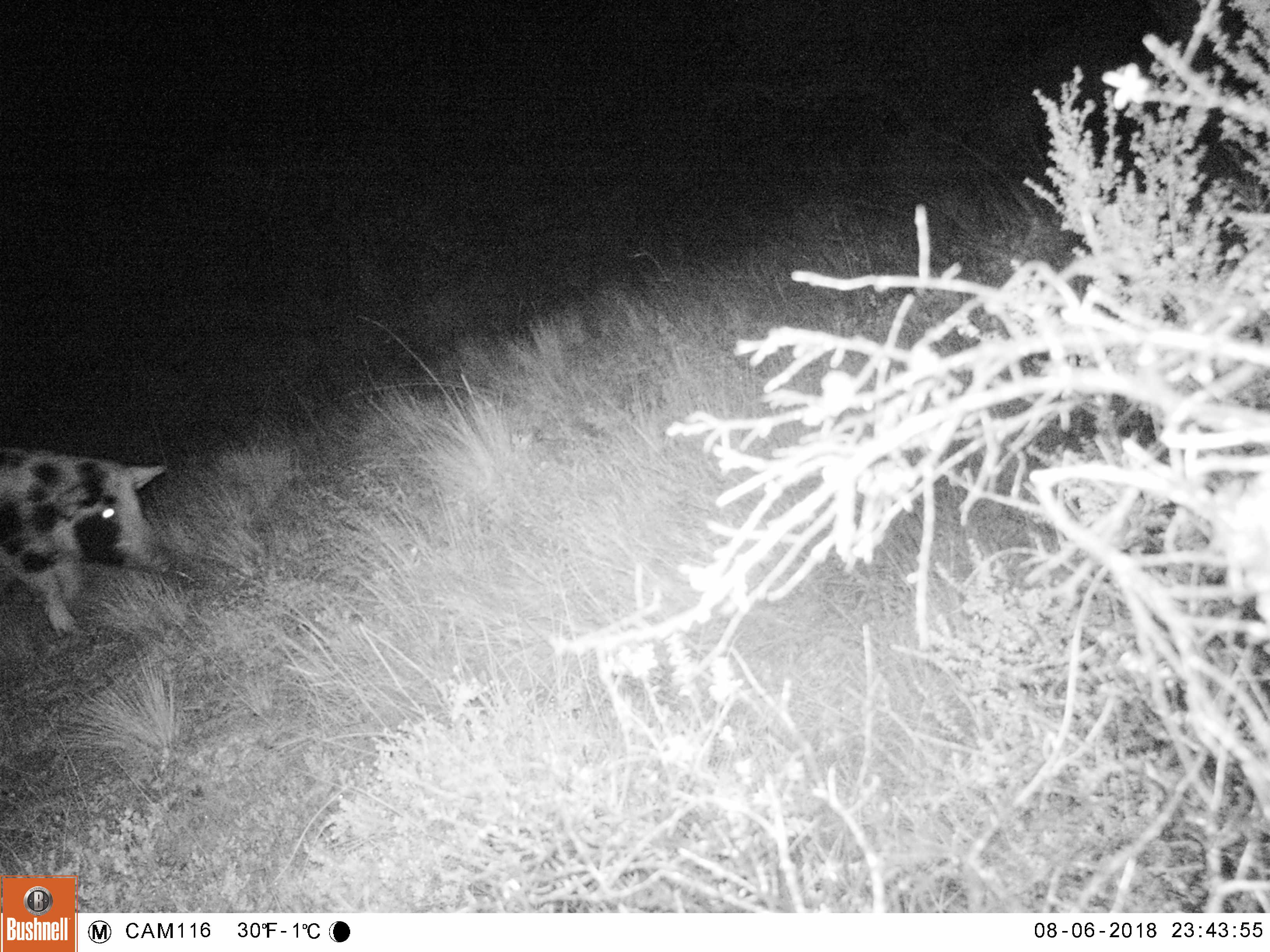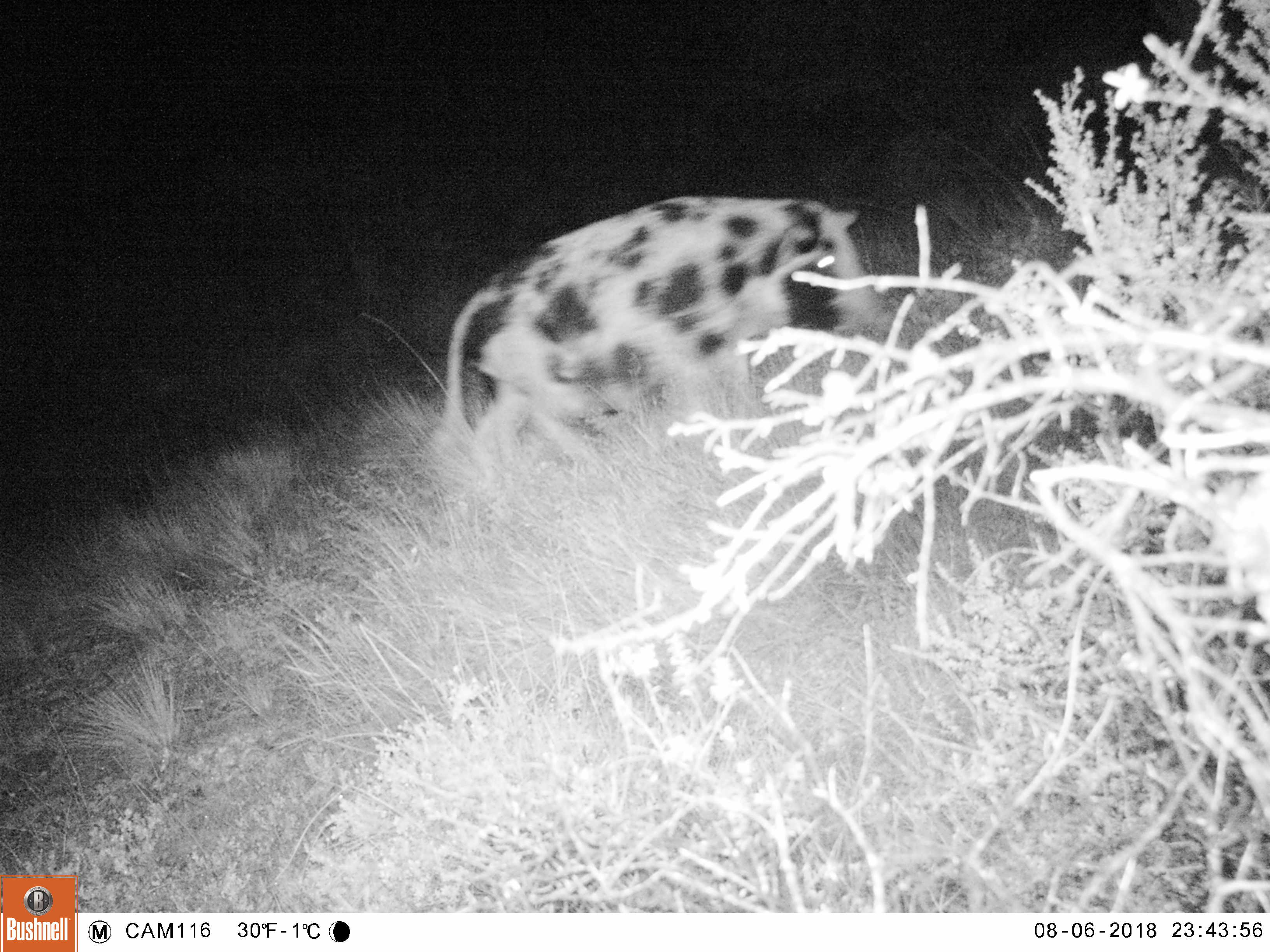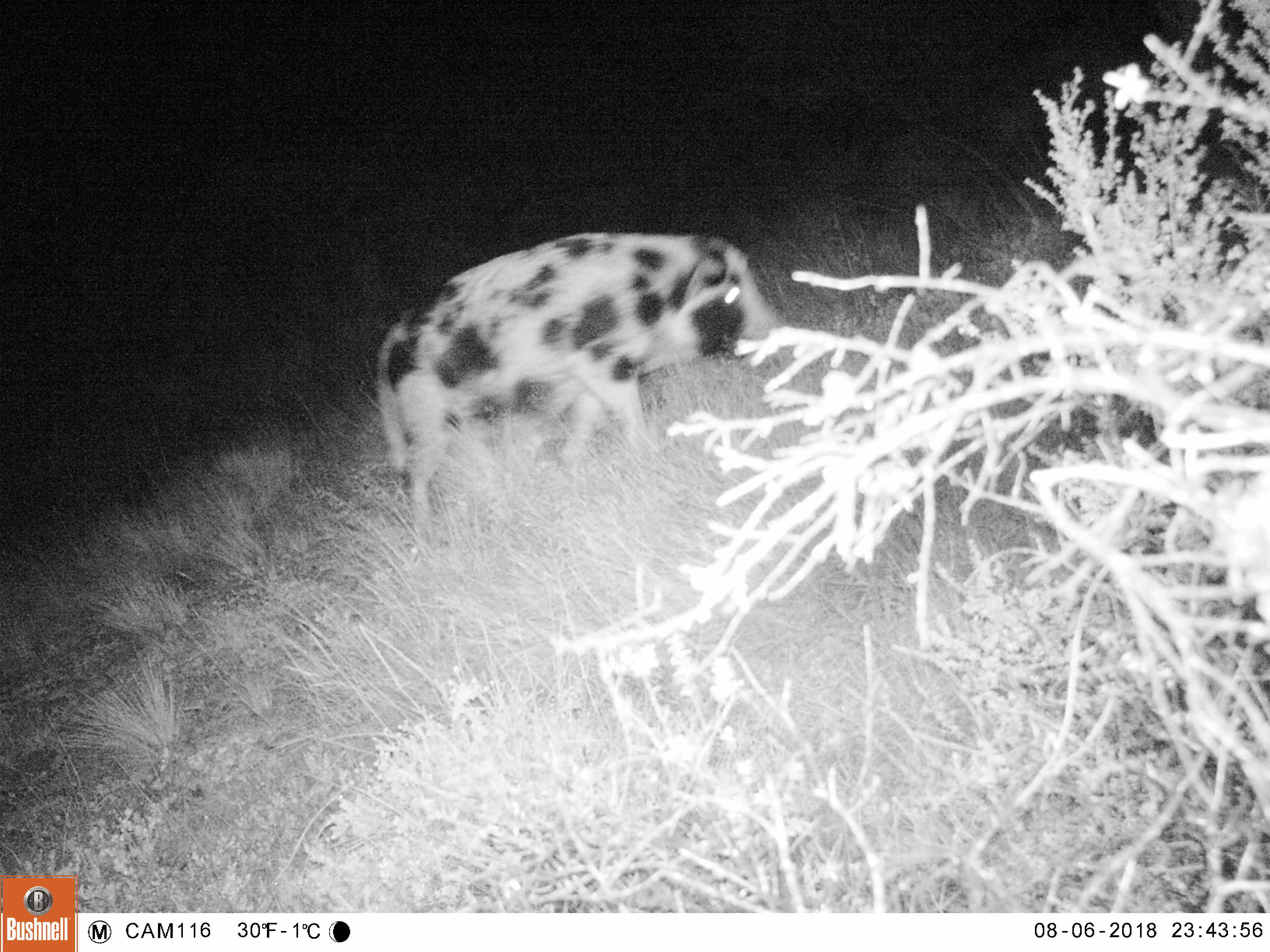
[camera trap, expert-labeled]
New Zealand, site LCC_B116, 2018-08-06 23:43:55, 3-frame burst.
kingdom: Animalia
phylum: Chordata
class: Mammalia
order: Artiodactyla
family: Suidae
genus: Sus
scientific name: Sus scrofa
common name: pig